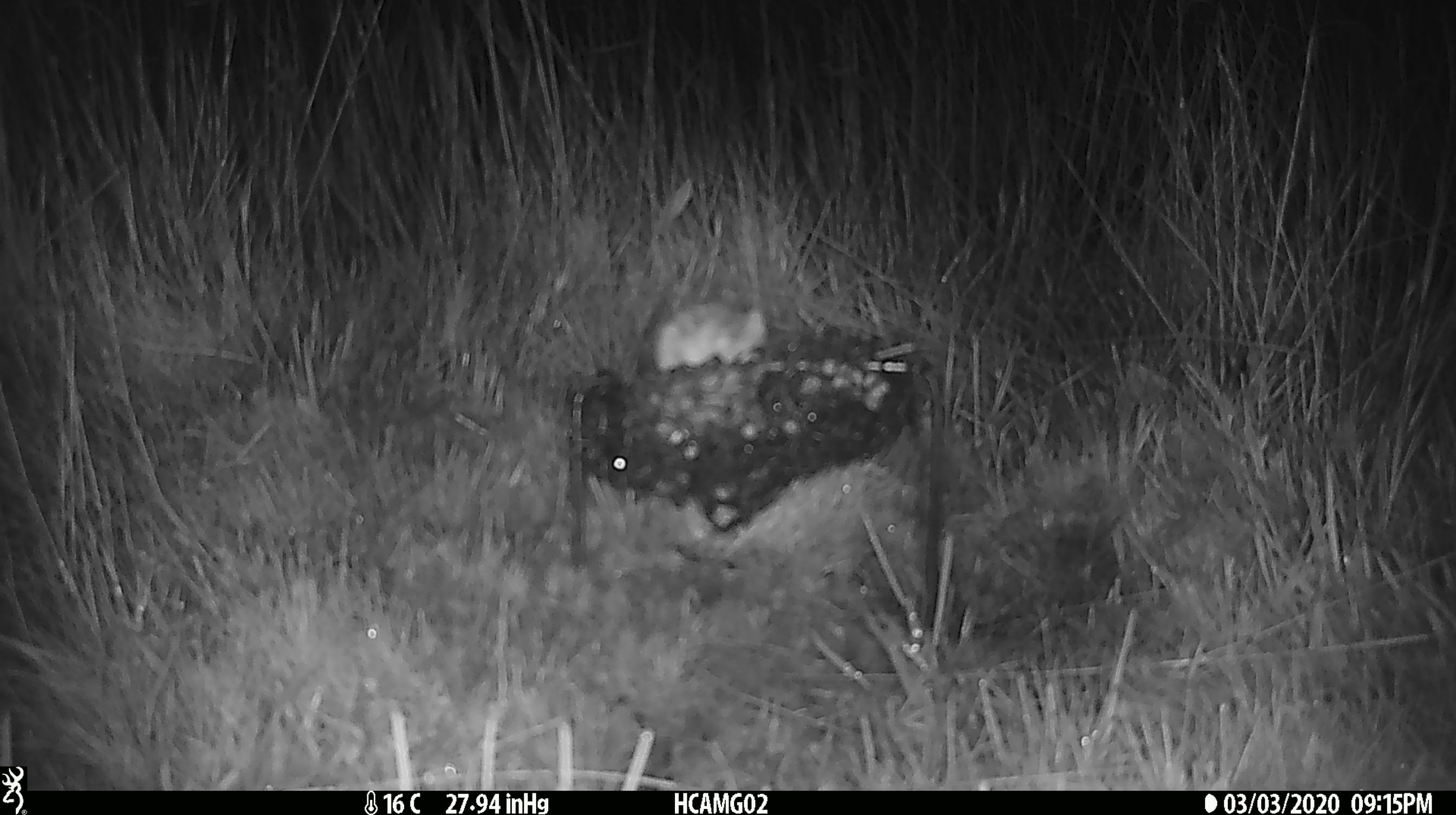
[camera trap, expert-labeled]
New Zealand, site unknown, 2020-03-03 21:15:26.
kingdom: Animalia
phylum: Chordata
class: Mammalia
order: Rodentia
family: Muridae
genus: Mus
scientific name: Mus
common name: mouse